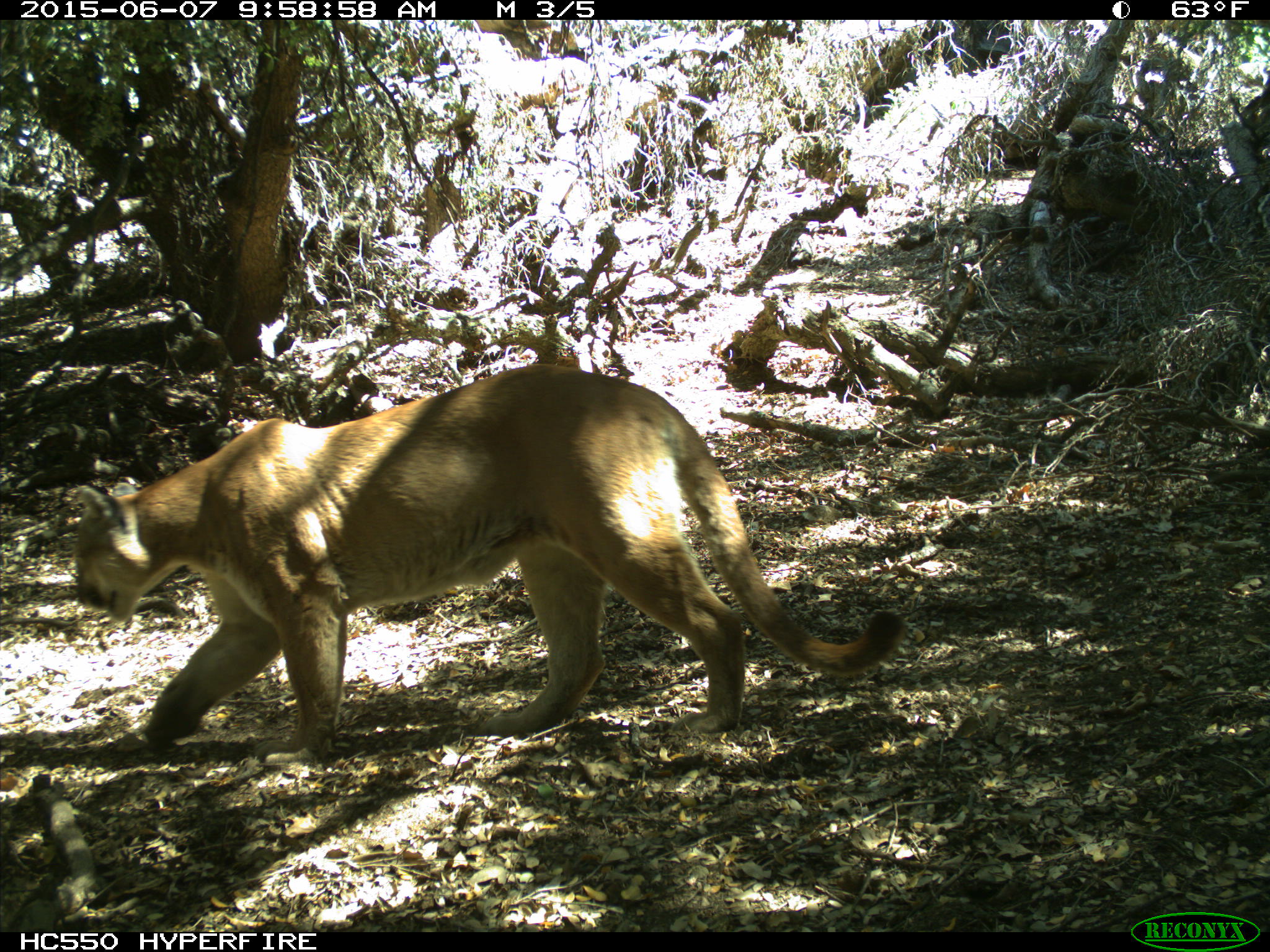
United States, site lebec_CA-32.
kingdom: Animalia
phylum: Chordata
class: Mammalia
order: Carnivora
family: Felidae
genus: Puma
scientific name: Puma concolor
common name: mountain lion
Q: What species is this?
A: Puma concolor (mountain lion).